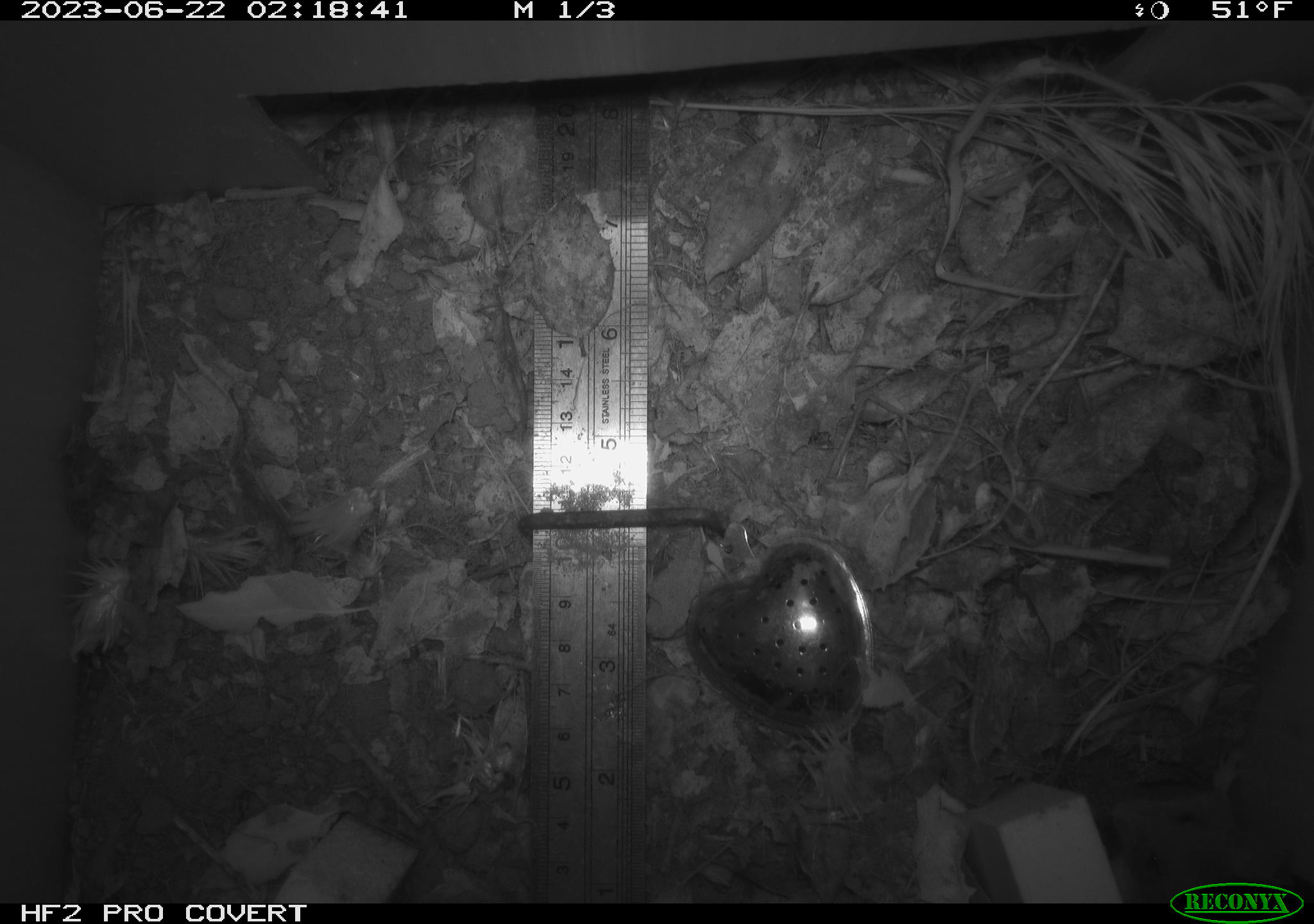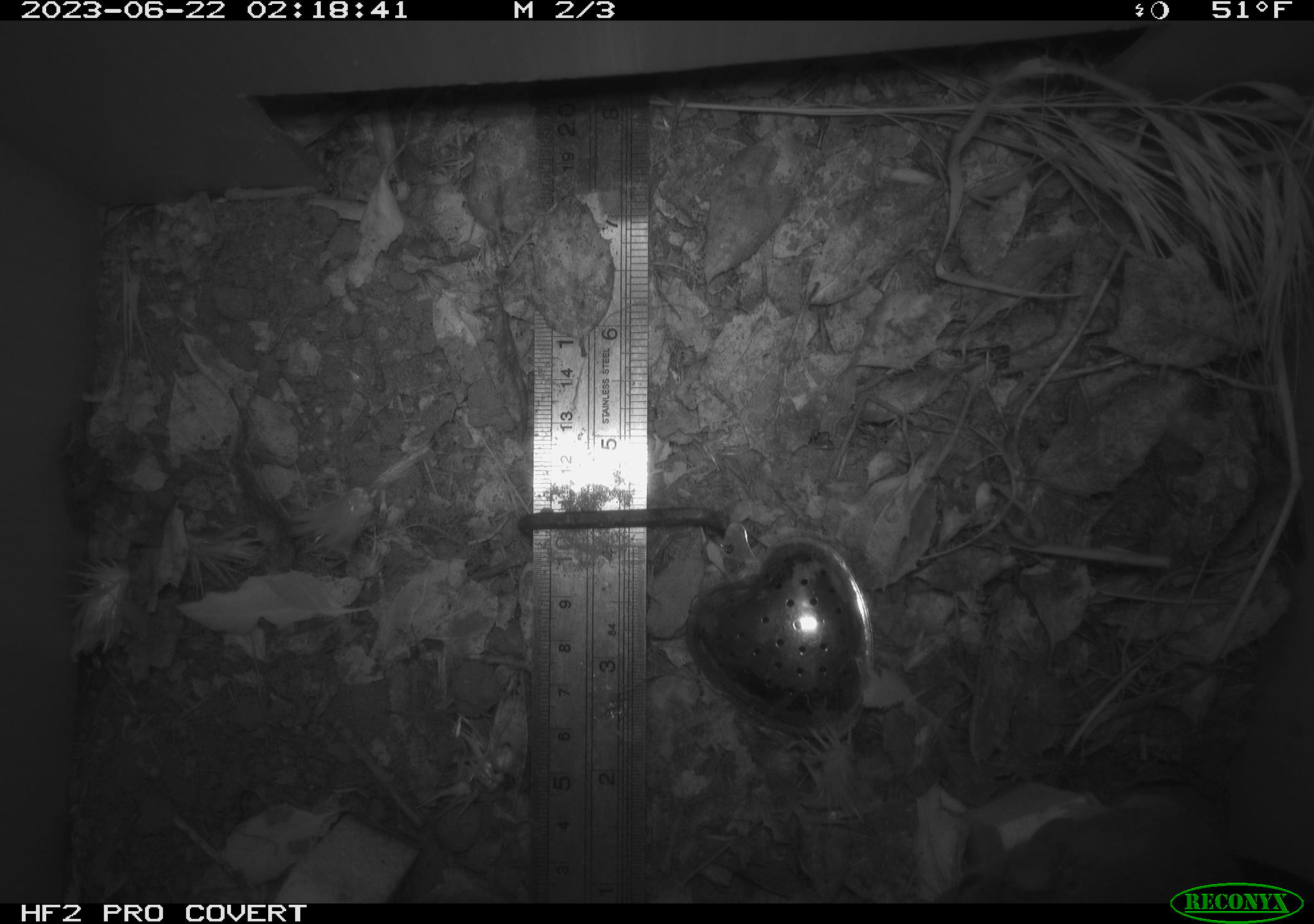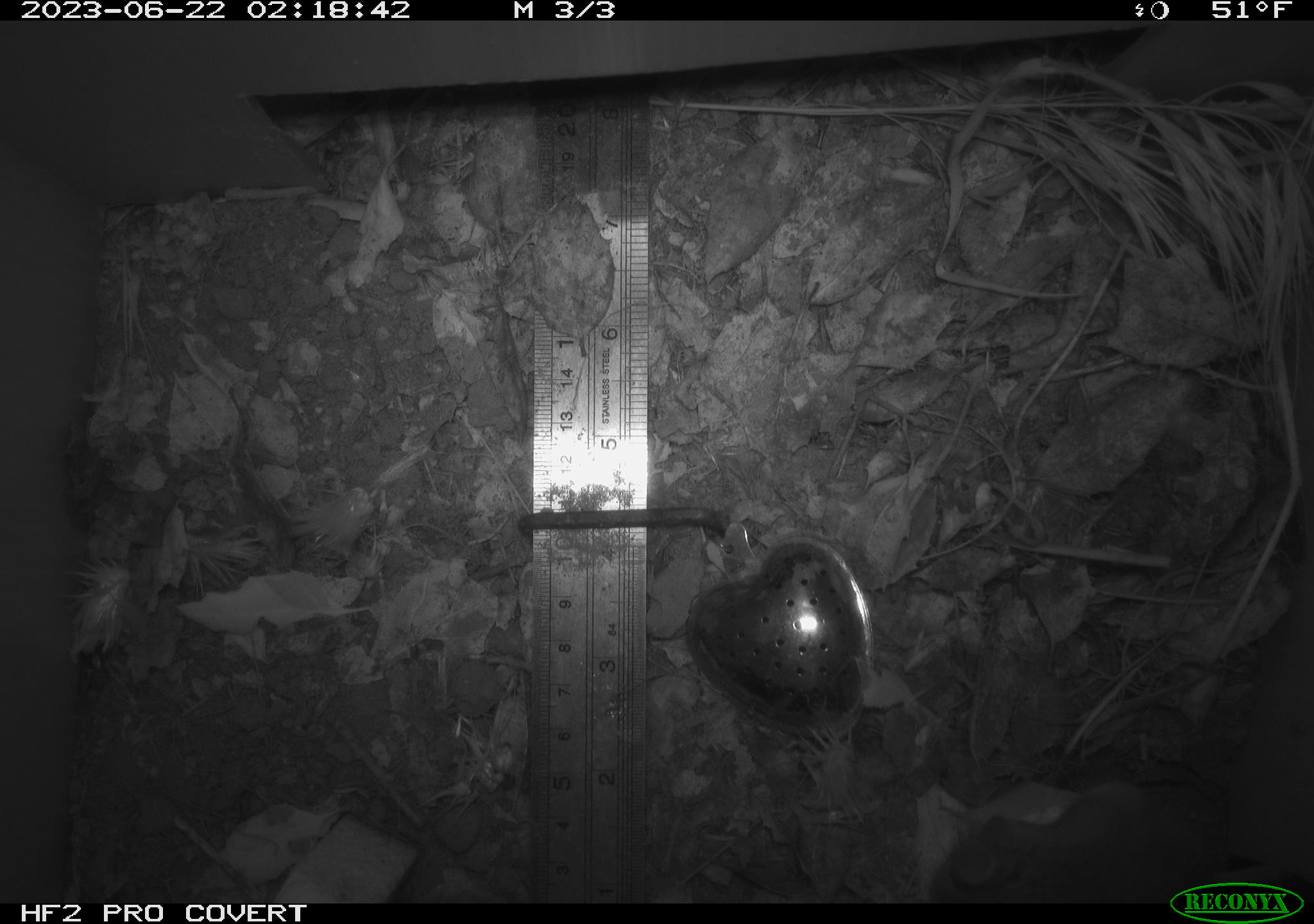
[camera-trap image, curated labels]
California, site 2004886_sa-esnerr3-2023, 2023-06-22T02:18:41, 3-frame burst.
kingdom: Animalia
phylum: Chordata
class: Mammalia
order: Rodentia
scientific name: Rodentia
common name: mouse species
Mouse species (Rodentia).